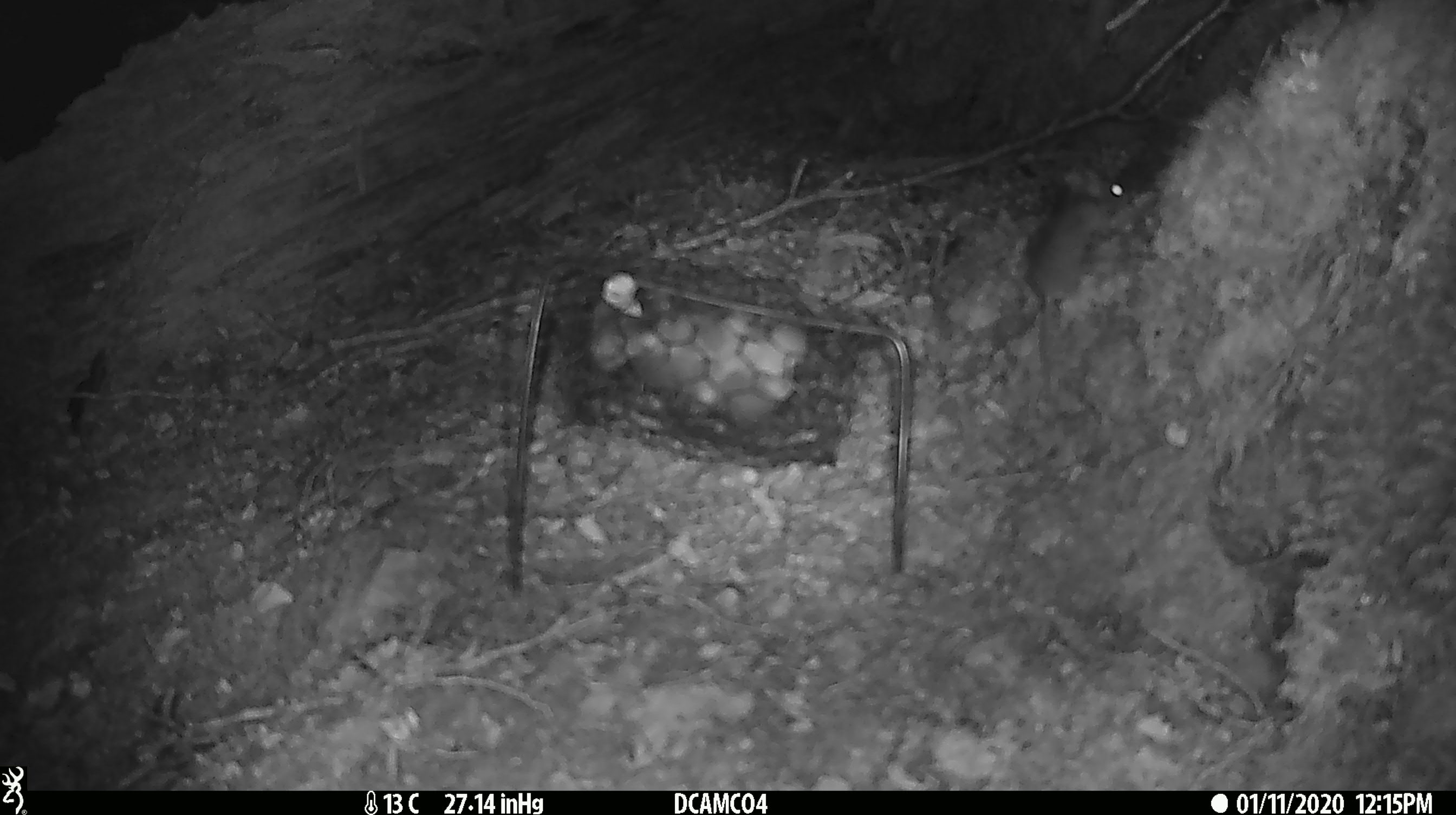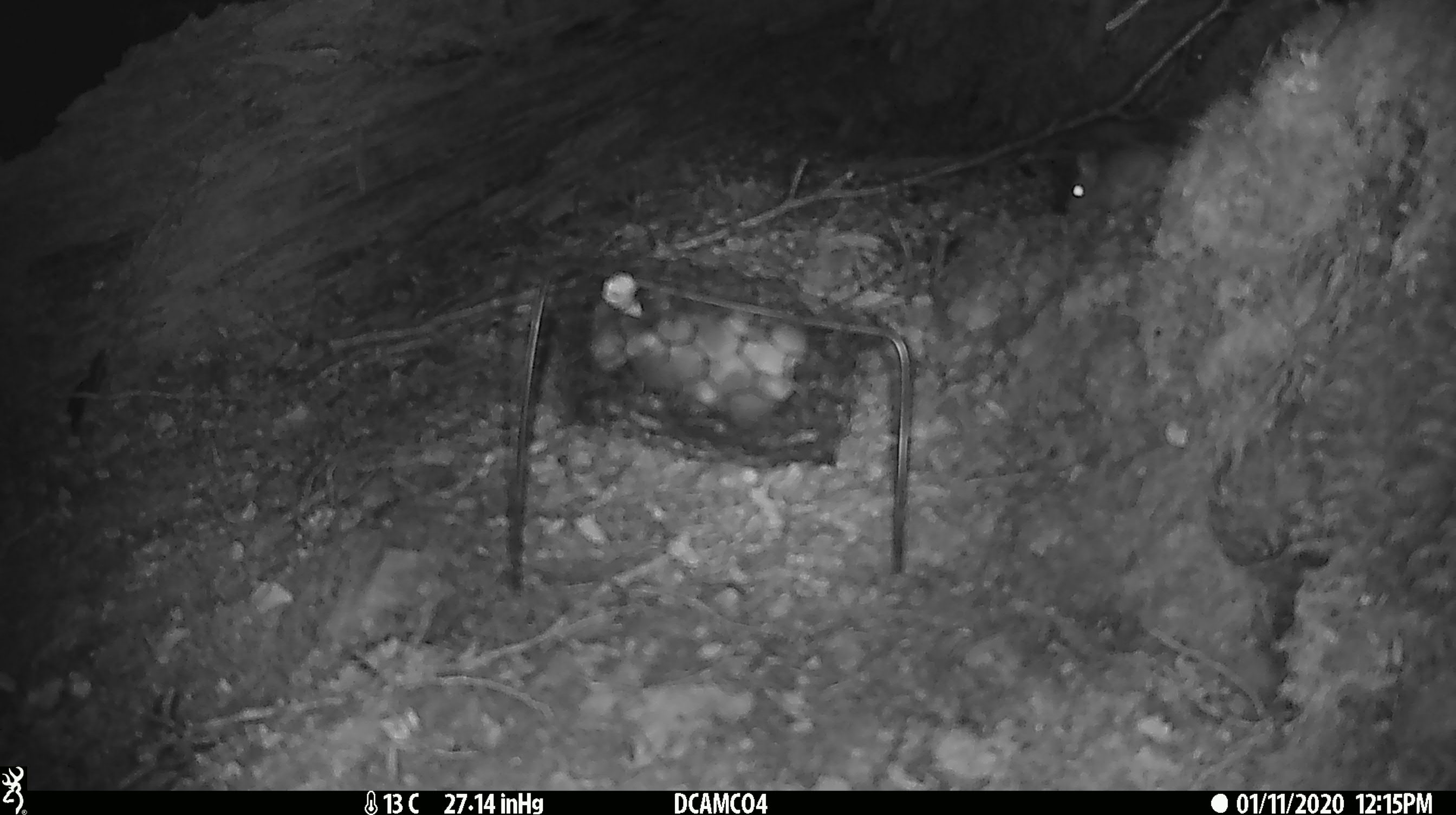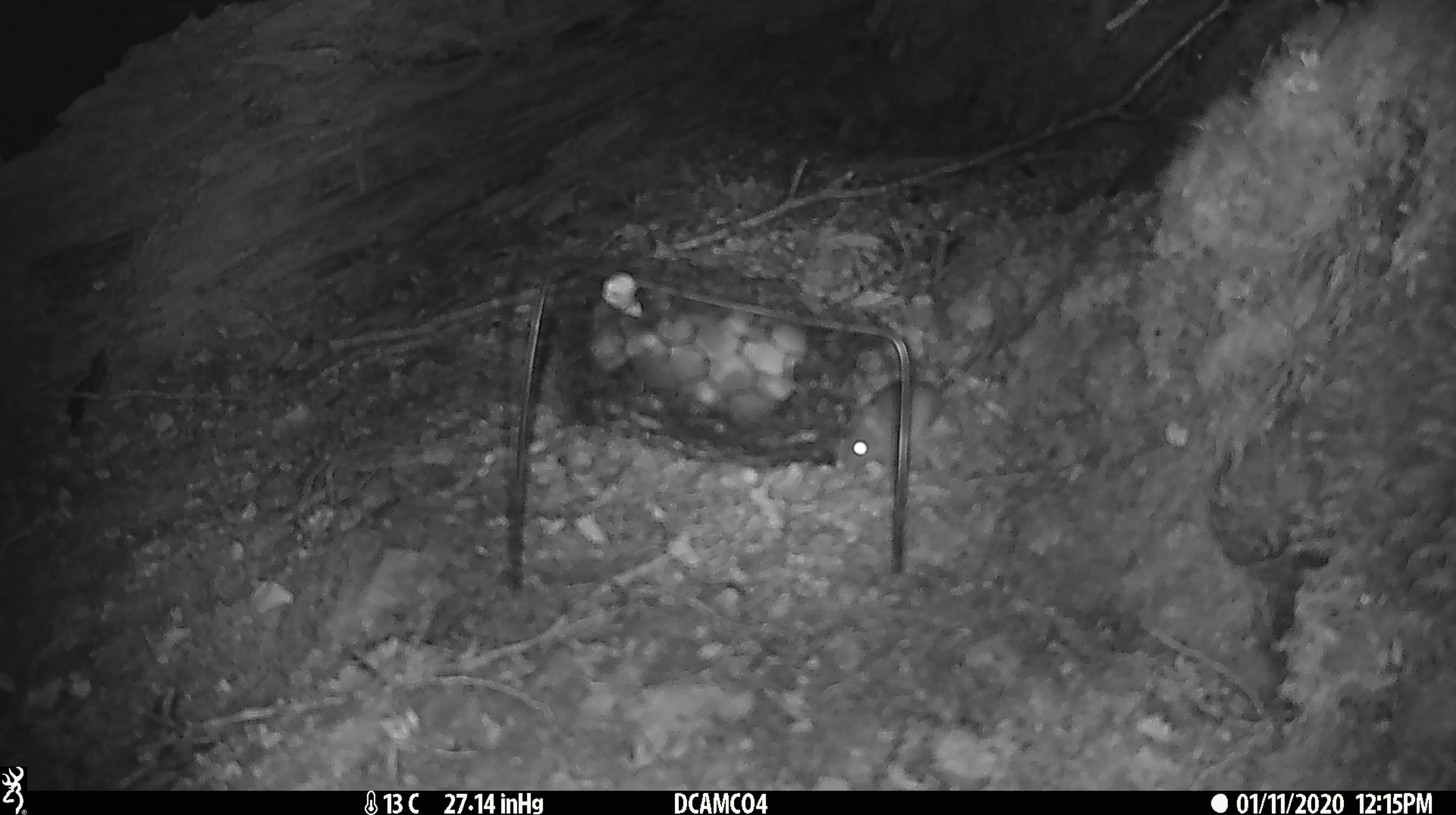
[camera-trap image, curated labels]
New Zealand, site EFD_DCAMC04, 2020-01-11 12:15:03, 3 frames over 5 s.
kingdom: Animalia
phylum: Chordata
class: Mammalia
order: Rodentia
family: Muridae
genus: Mus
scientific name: Mus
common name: mouse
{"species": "mouse (Mus)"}